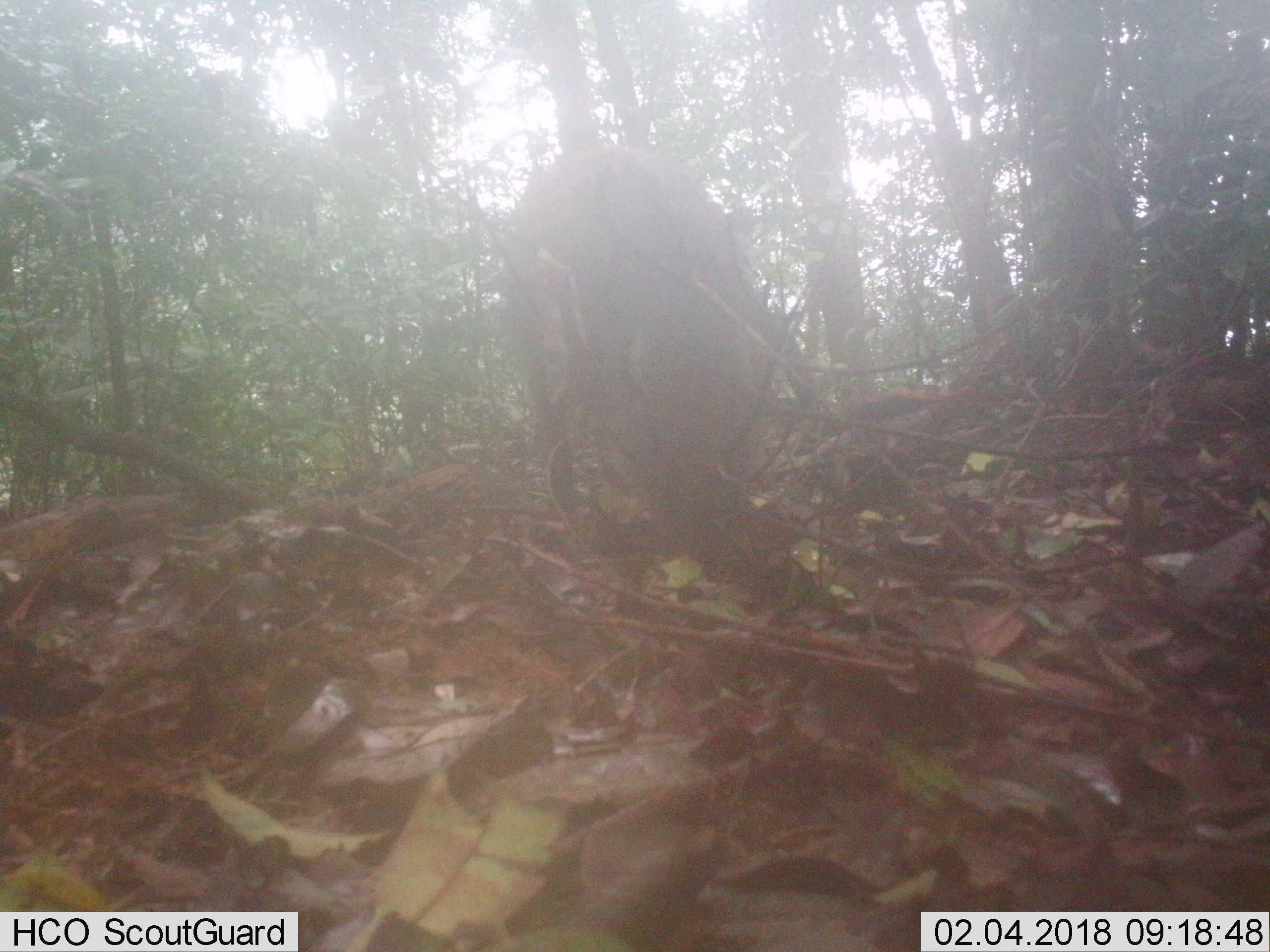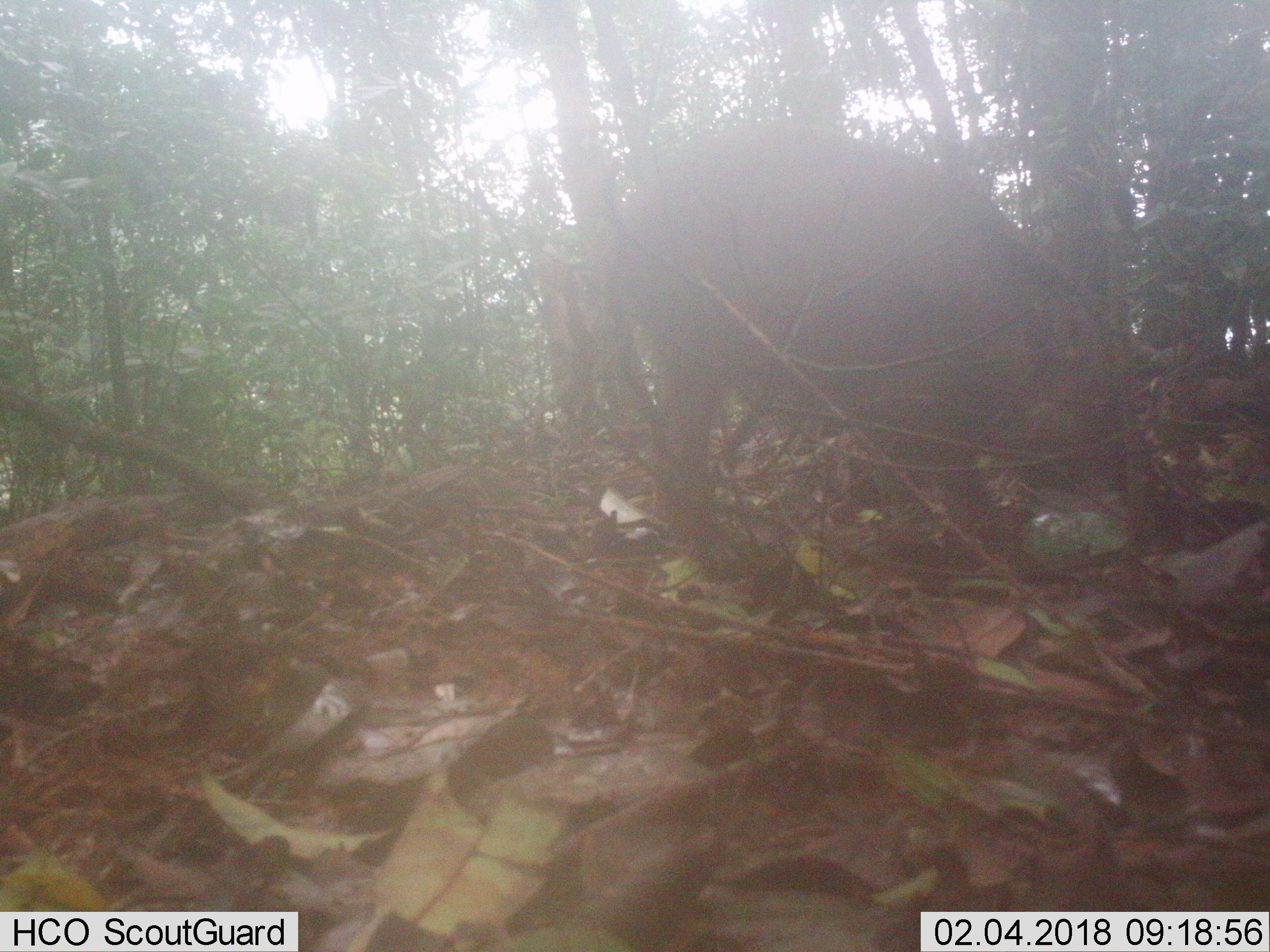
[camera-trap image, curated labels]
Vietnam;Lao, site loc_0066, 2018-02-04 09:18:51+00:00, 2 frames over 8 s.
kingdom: Animalia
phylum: Chordata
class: Mammalia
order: Artiodactyla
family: Suidae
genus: Sus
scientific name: Sus scrofa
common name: eurasian wild pig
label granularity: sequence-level